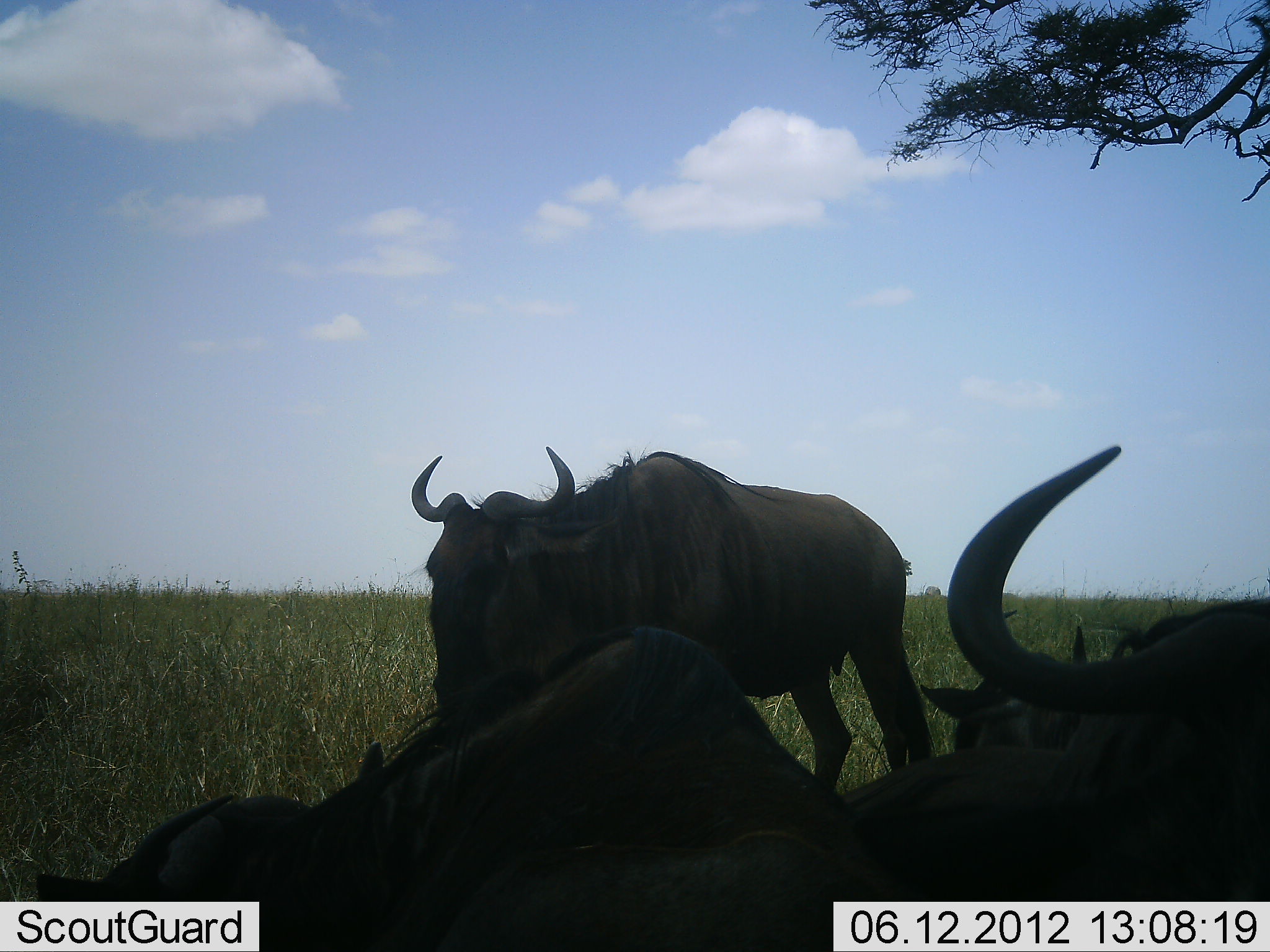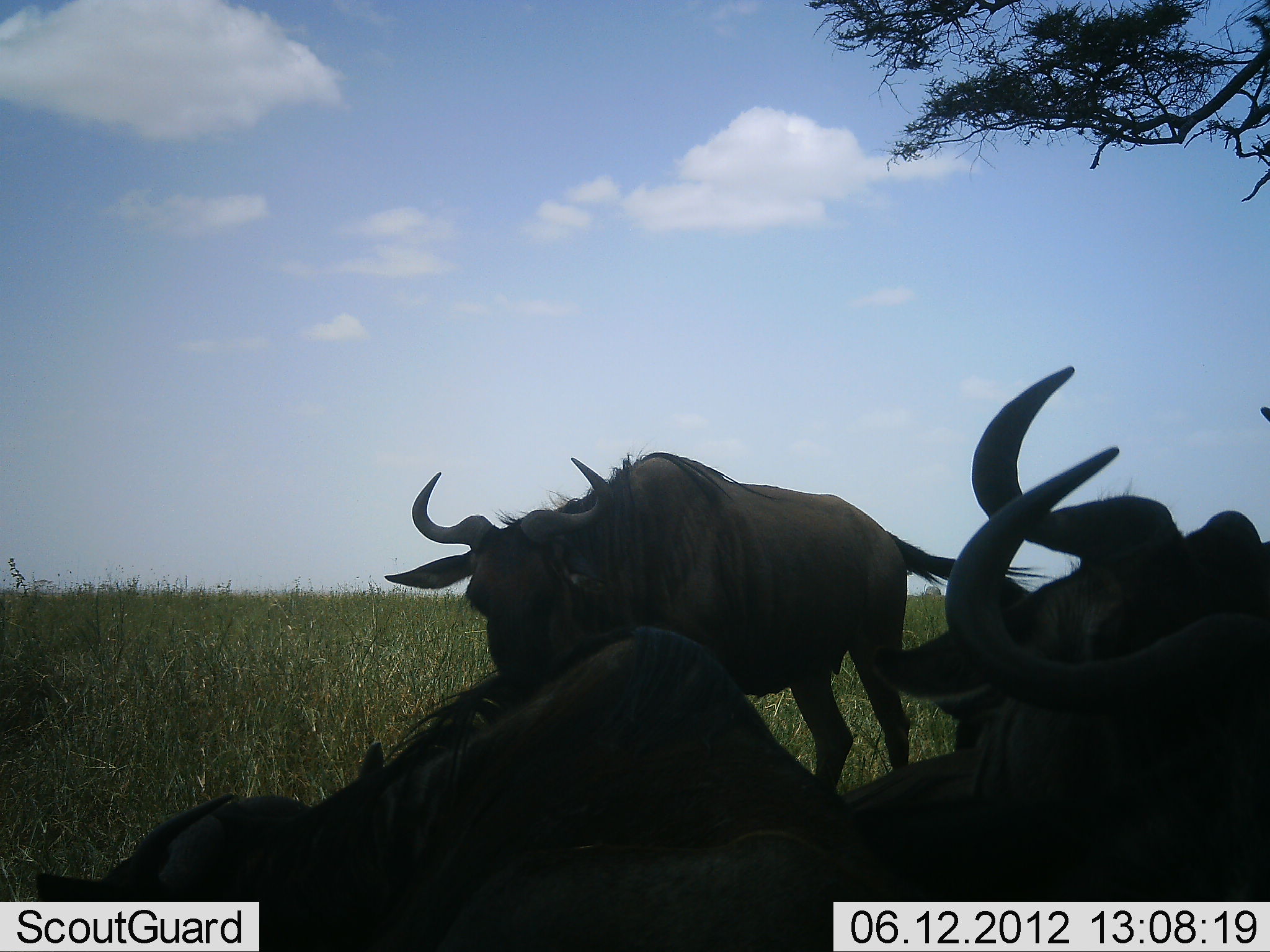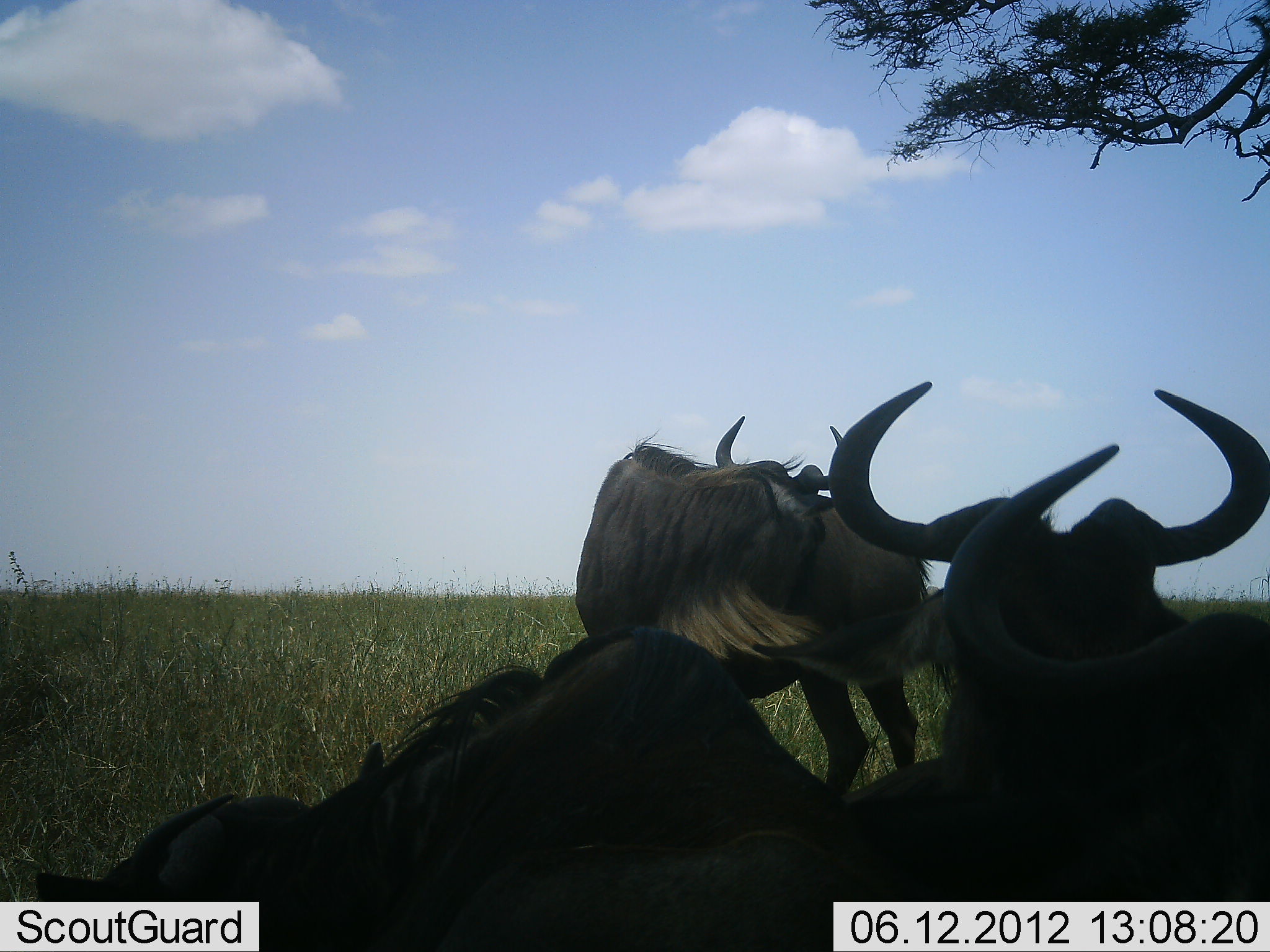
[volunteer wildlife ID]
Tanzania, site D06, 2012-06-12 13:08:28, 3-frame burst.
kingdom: Animalia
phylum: Chordata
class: Mammalia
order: Artiodactyla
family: Bovidae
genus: Connochaetes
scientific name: Connochaetes taurinus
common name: blue wildebeest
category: wildebeest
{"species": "wildebeest (blue wildebeest) (Connochaetes taurinus)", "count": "4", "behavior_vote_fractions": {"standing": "50%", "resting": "100%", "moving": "0%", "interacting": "10%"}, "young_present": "0%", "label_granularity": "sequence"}